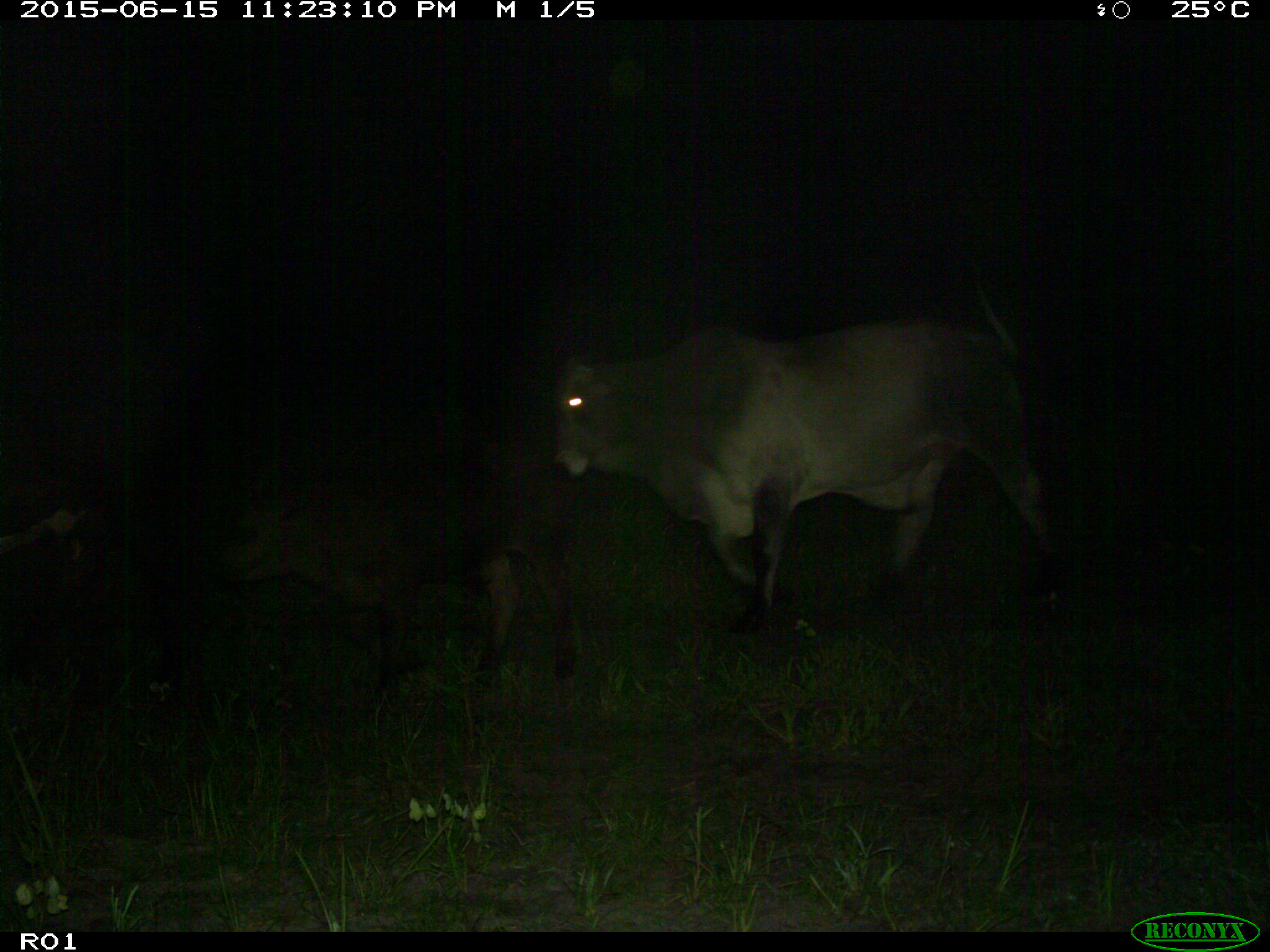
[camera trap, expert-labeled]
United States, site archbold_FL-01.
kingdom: Animalia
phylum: Chordata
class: Mammalia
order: Artiodactyla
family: Bovidae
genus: Bos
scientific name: Bos taurus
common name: domestic cow